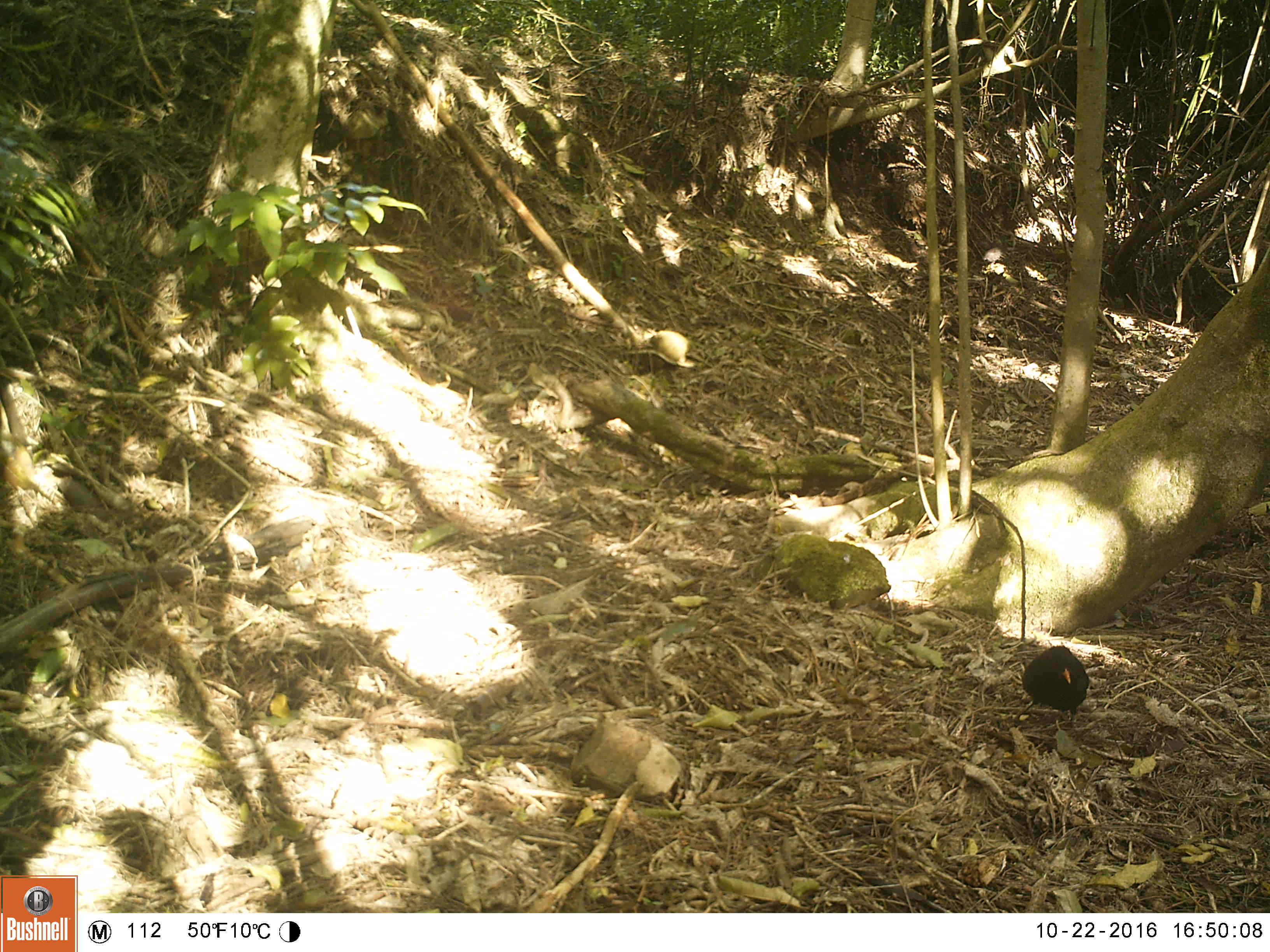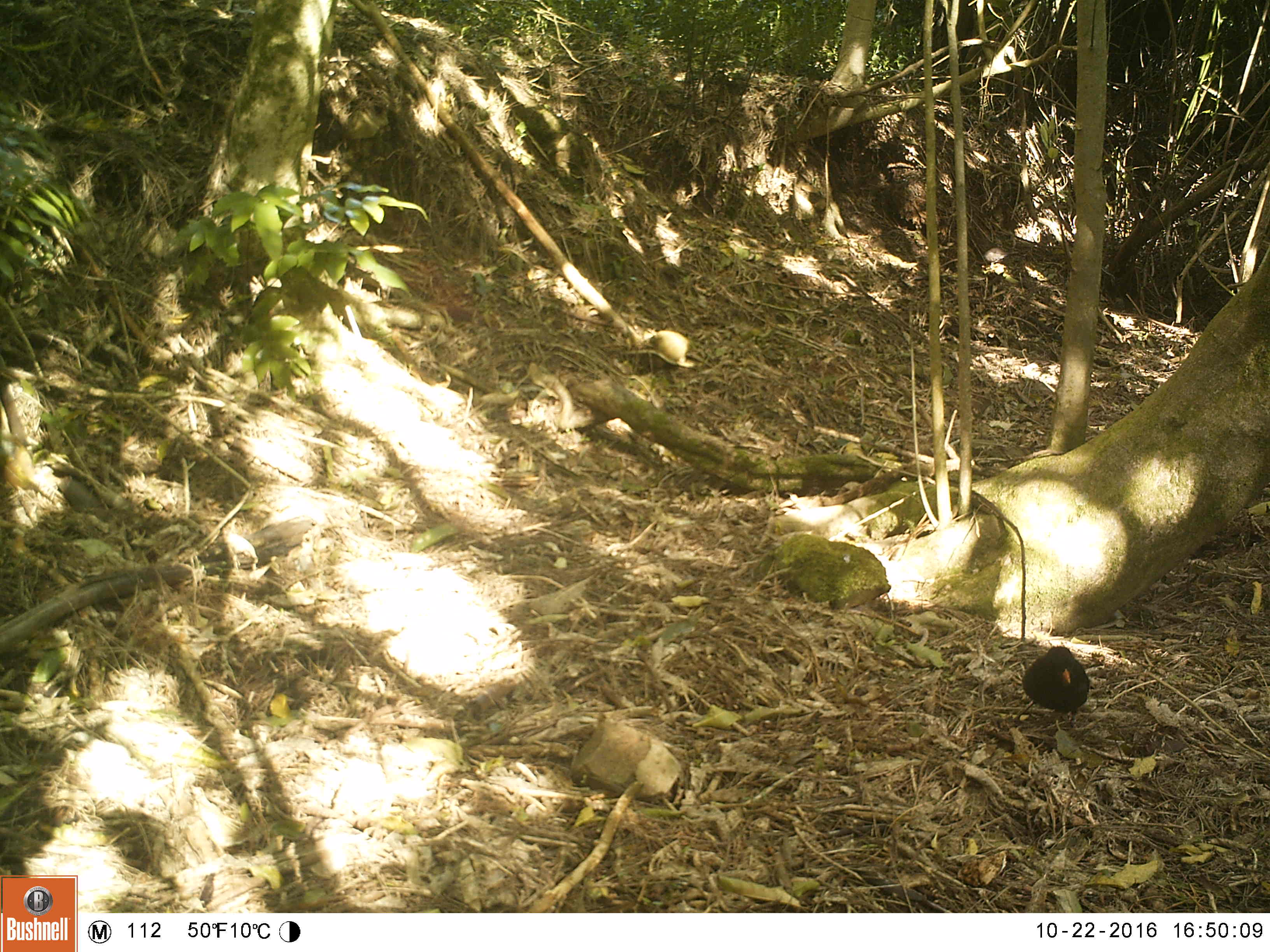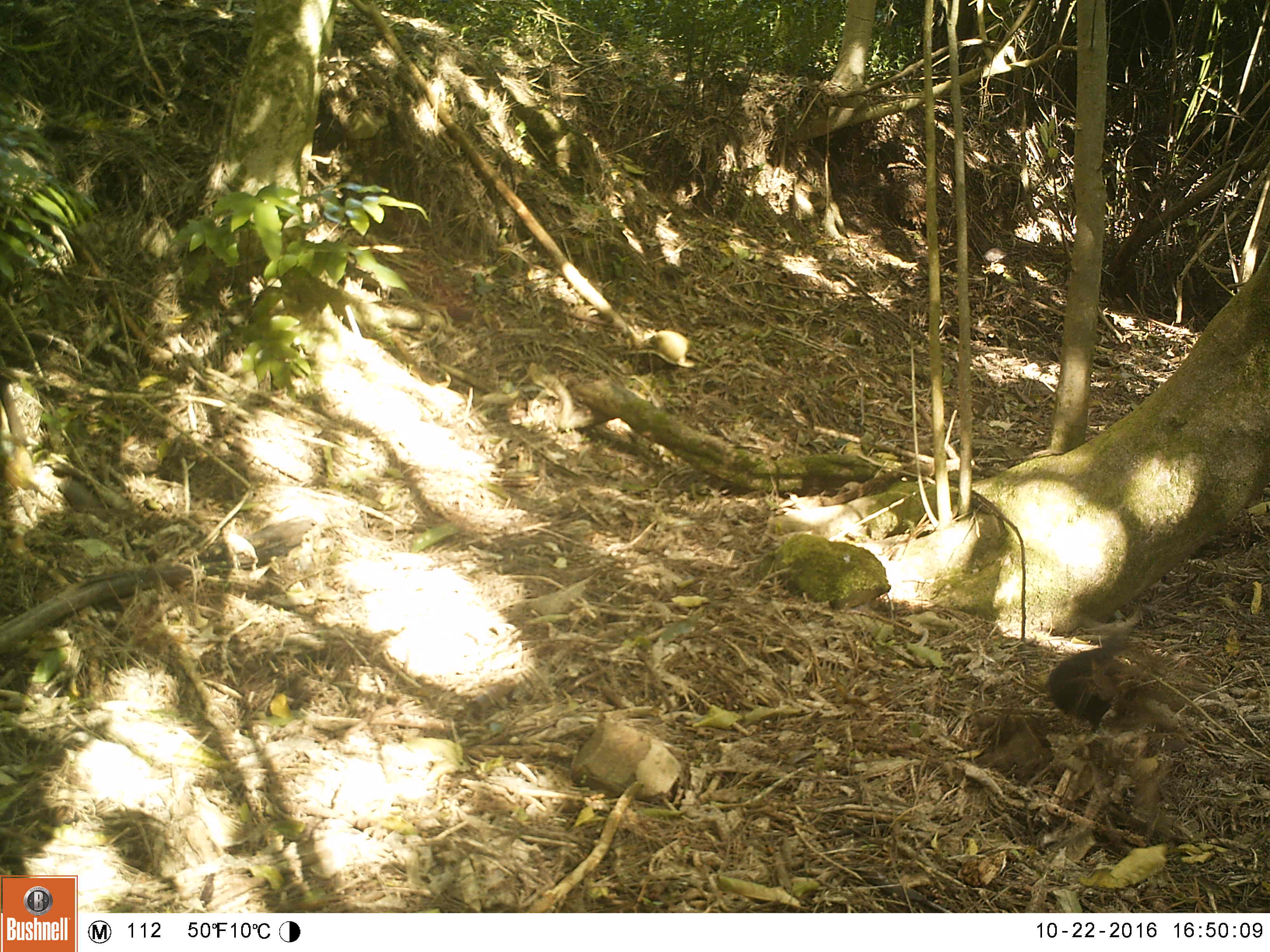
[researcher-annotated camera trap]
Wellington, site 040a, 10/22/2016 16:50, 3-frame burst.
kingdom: Animalia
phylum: Chordata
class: Aves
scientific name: Aves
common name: bird